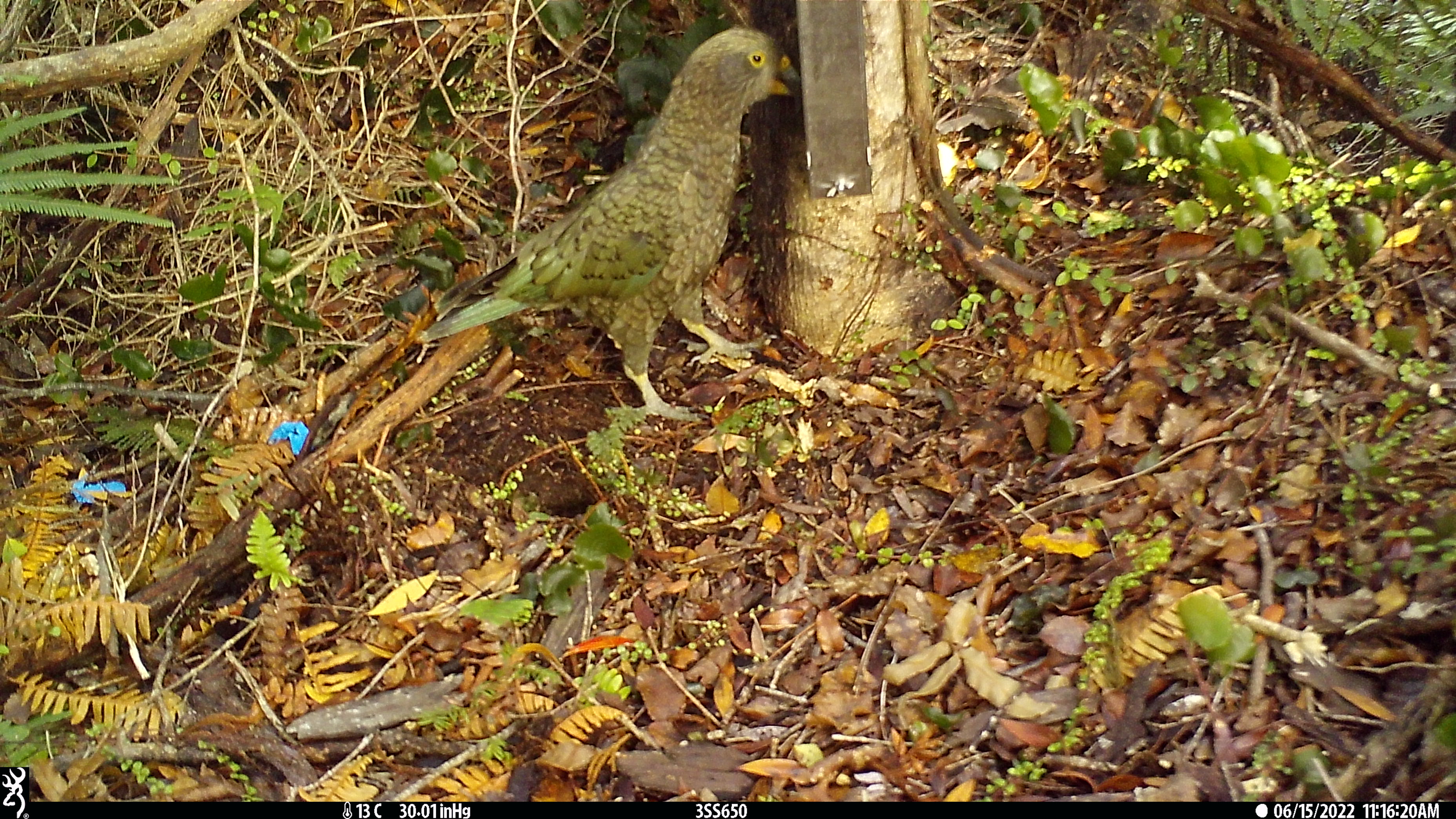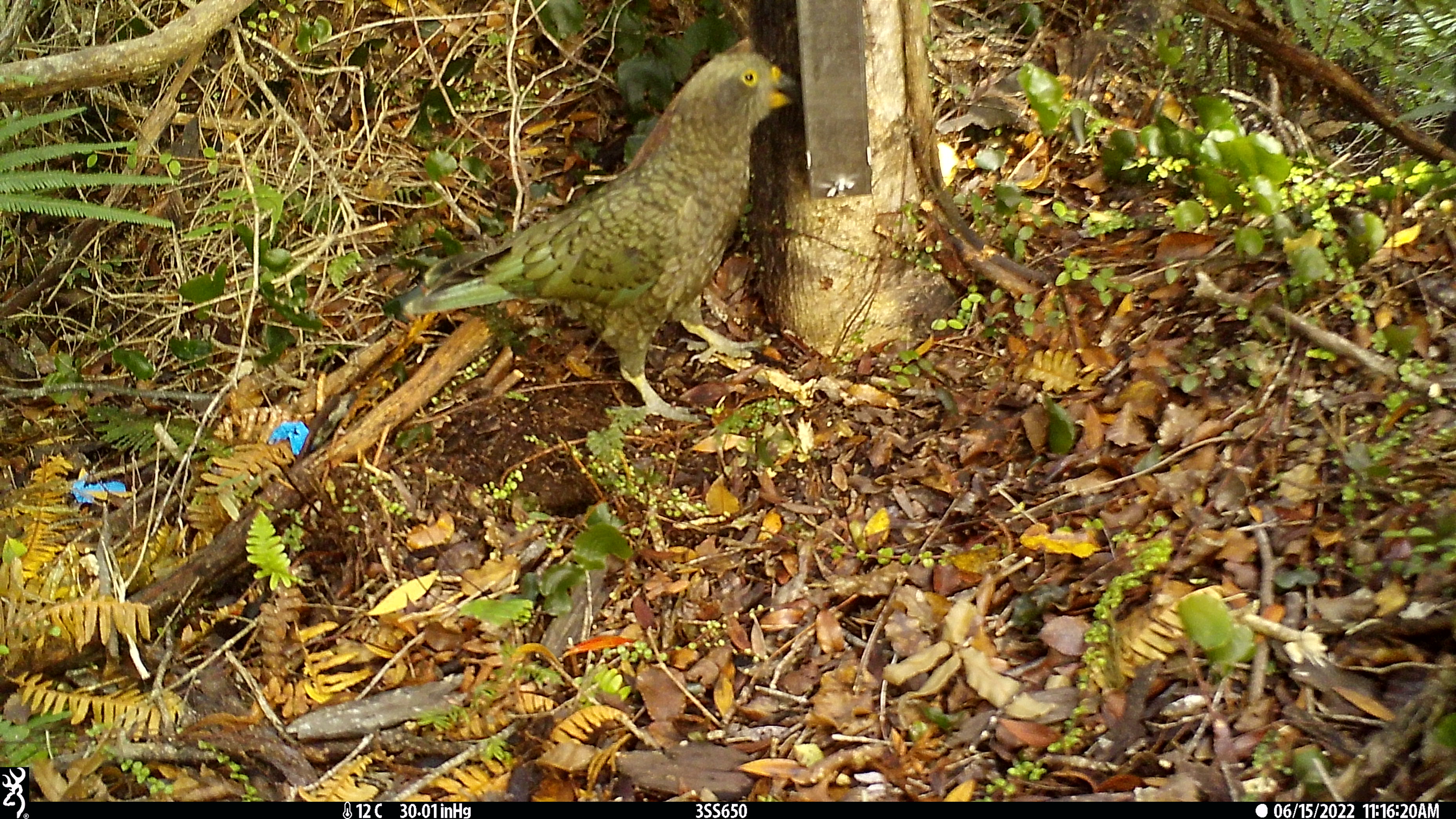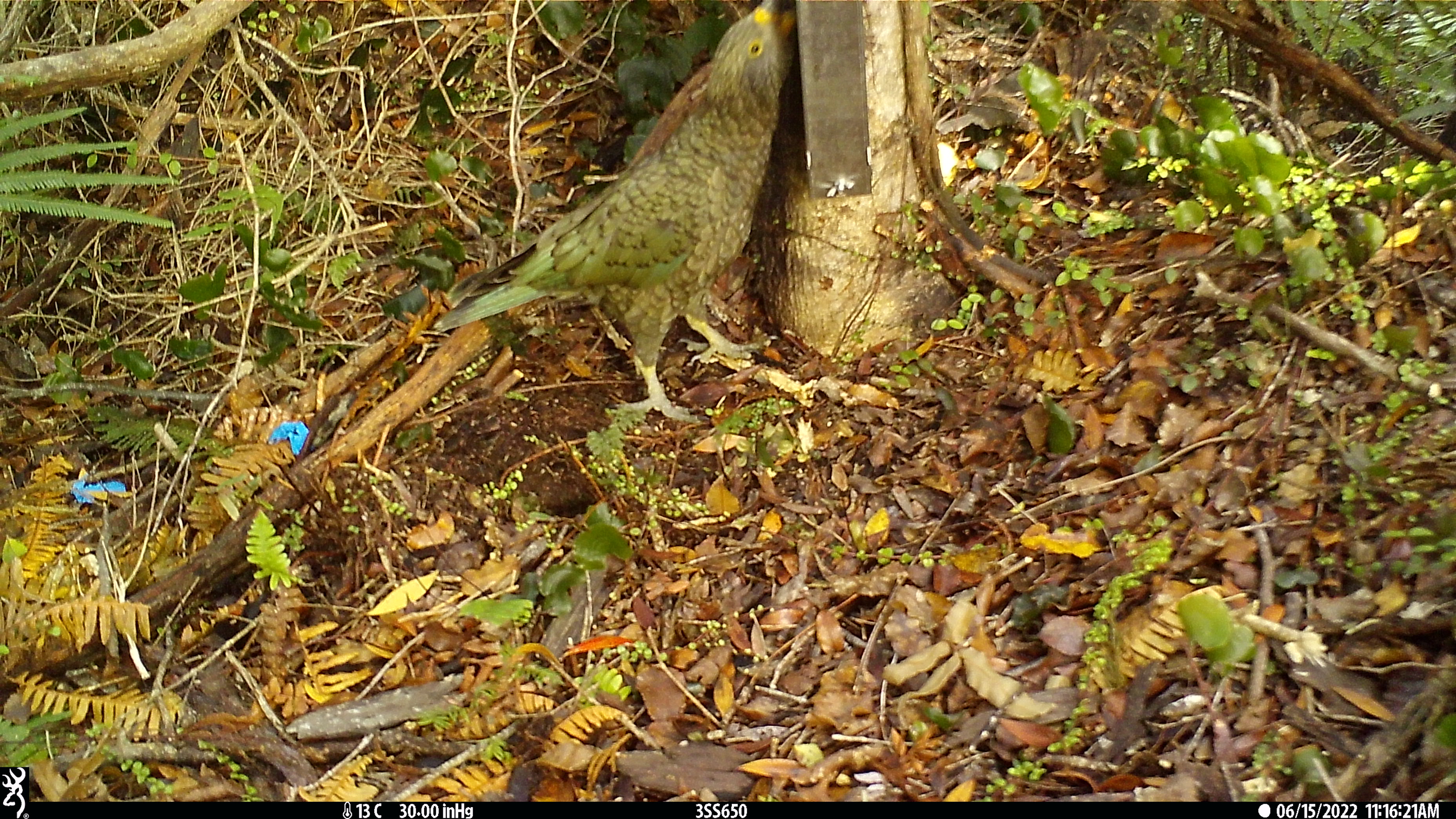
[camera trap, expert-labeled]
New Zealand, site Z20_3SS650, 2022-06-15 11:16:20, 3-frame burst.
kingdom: Animalia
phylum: Chordata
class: Aves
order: Psittaciformes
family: Strigopidae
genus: Nestor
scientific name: Nestor notabilis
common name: kea